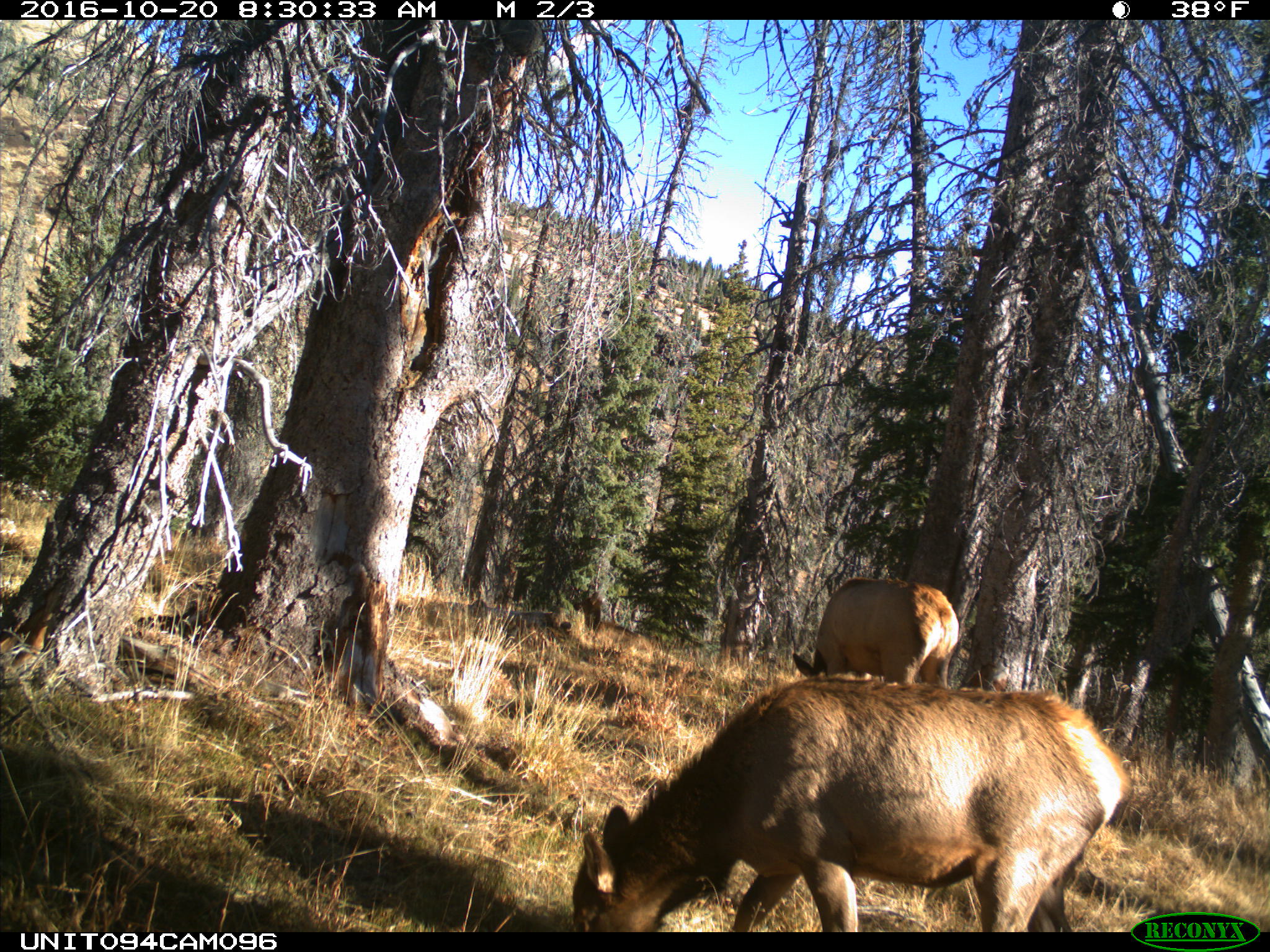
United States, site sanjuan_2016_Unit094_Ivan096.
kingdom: Animalia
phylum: Chordata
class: Mammalia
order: Artiodactyla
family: Cervidae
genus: Cervus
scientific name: Cervus elaphus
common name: red deer